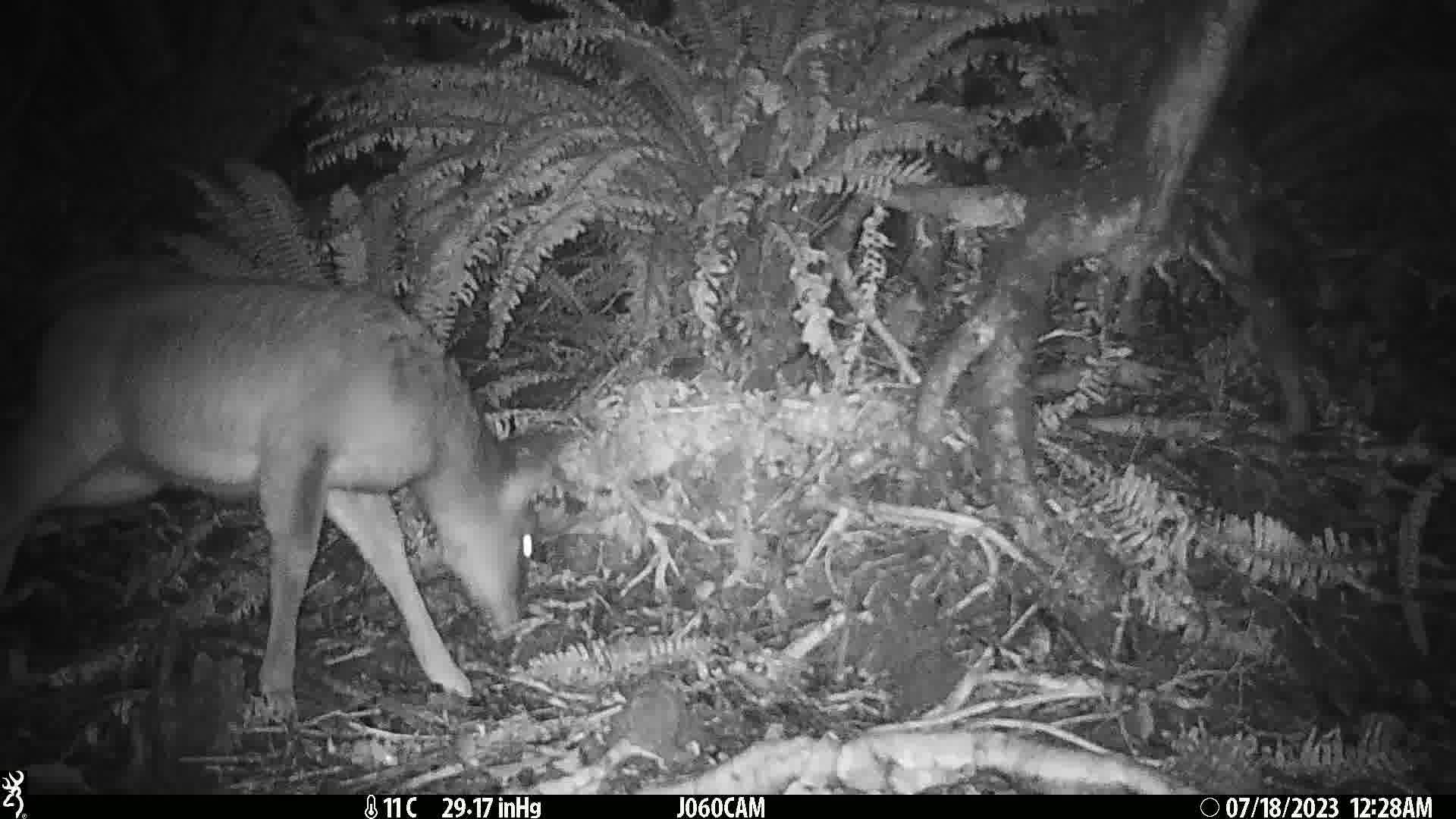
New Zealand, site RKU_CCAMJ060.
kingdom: Animalia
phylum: Chordata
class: Mammalia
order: Artiodactyla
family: Cervidae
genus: Odocoileus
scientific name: Odocoileus virginianus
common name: white-tailed deer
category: white tailed deer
White tailed deer (white-tailed deer) (Odocoileus virginianus).